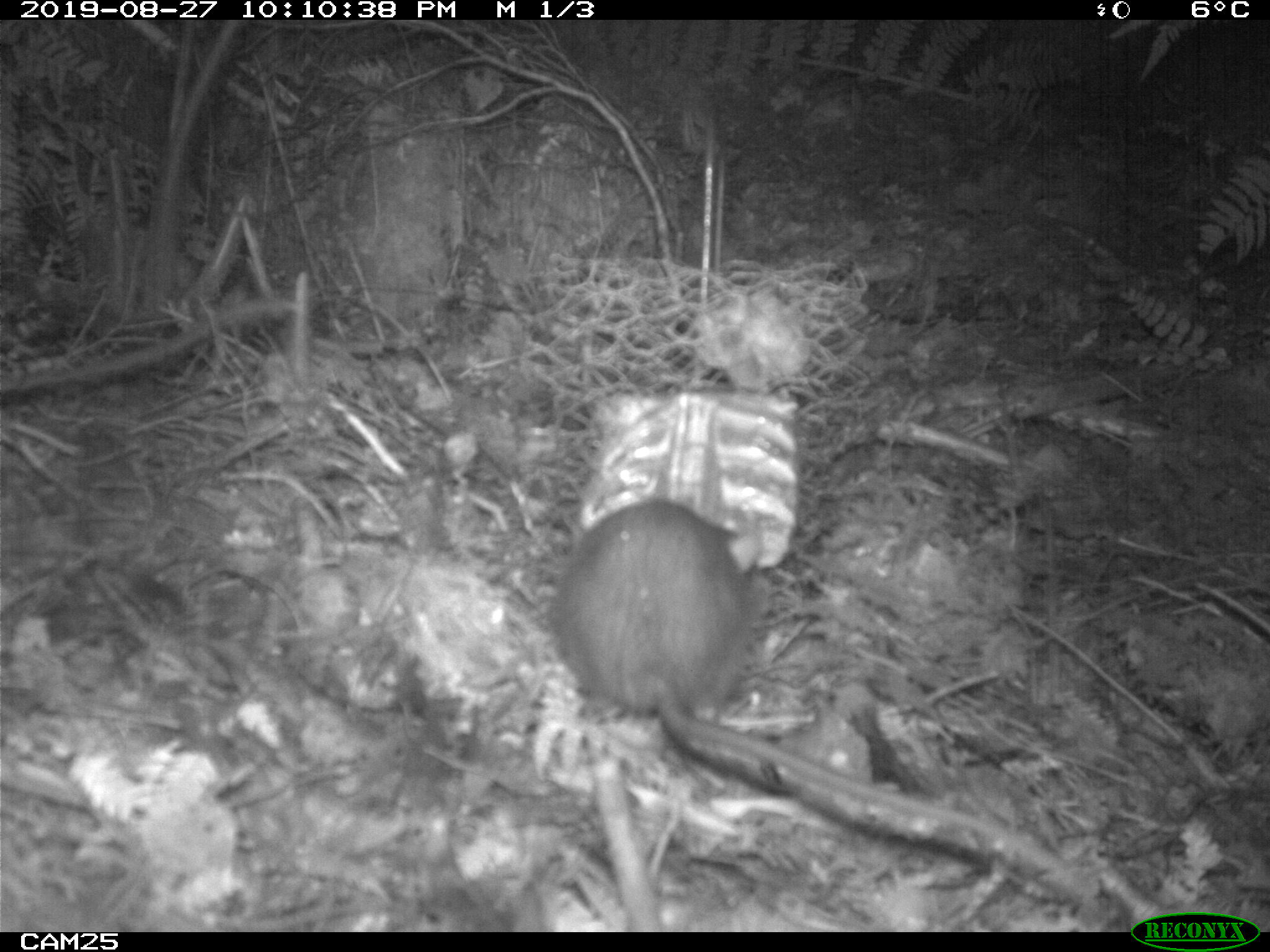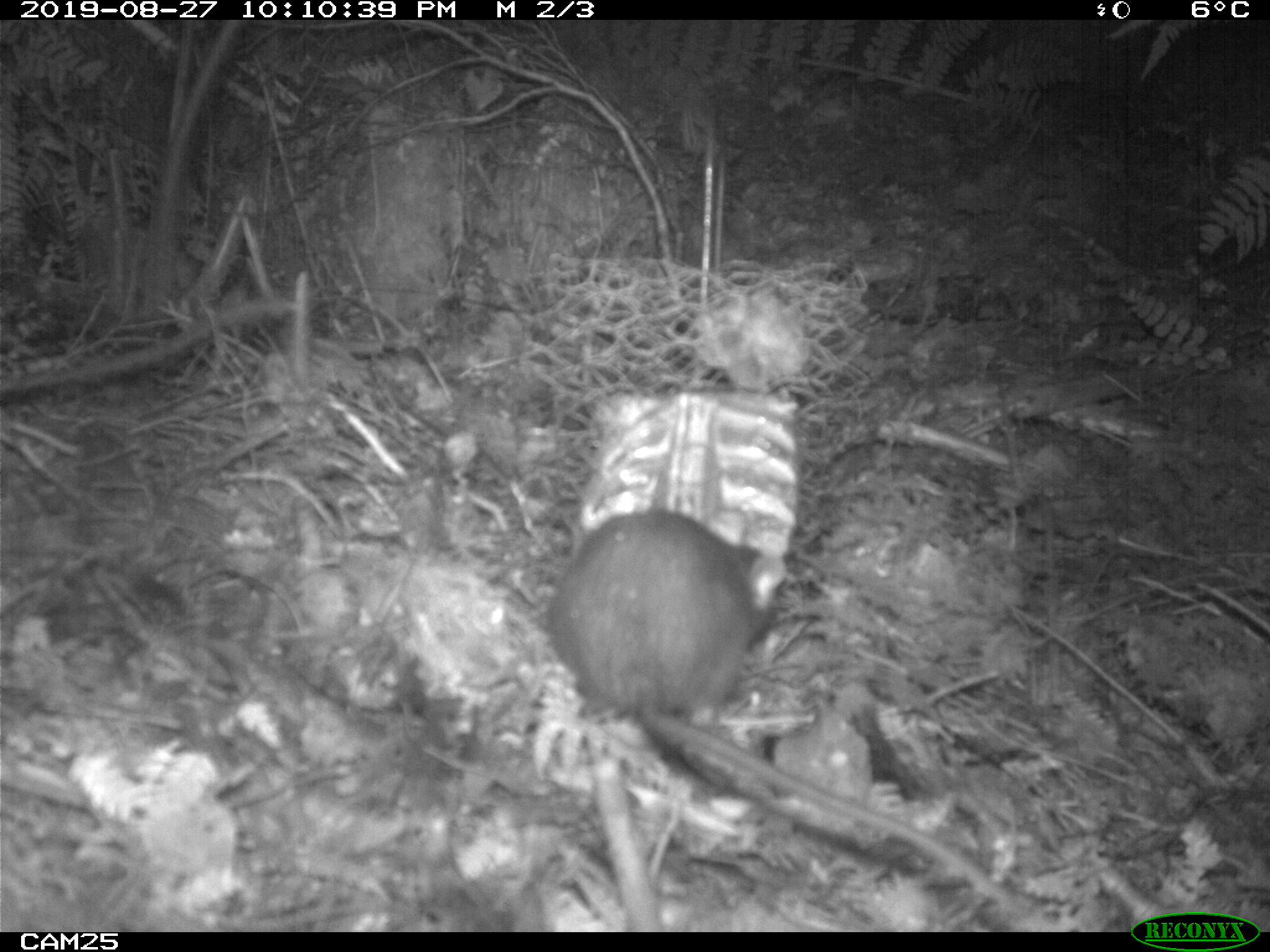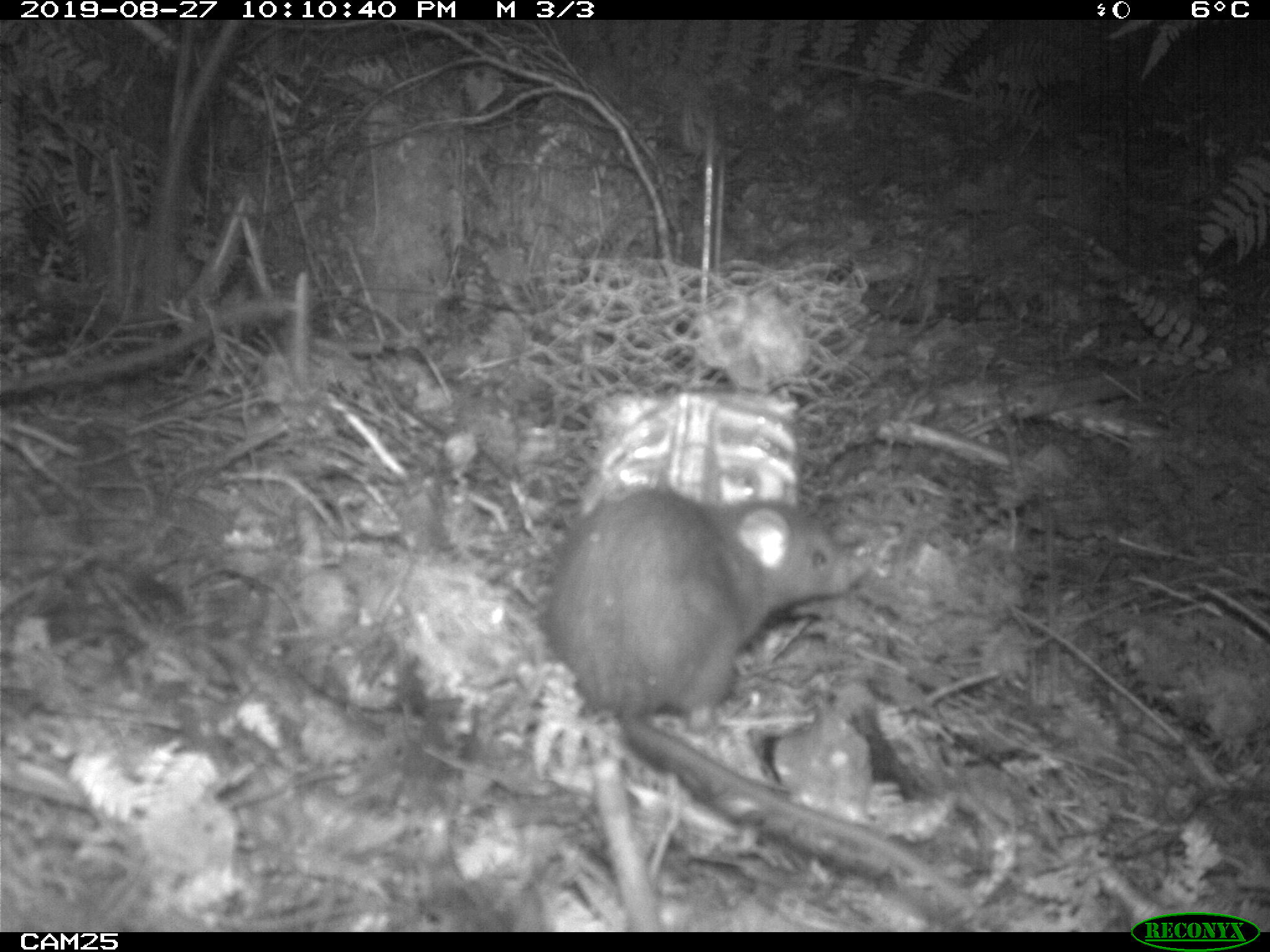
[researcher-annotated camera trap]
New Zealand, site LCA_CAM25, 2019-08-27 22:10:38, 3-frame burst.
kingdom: Animalia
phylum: Chordata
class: Mammalia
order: Rodentia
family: Muridae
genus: Rattus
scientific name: Rattus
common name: rat